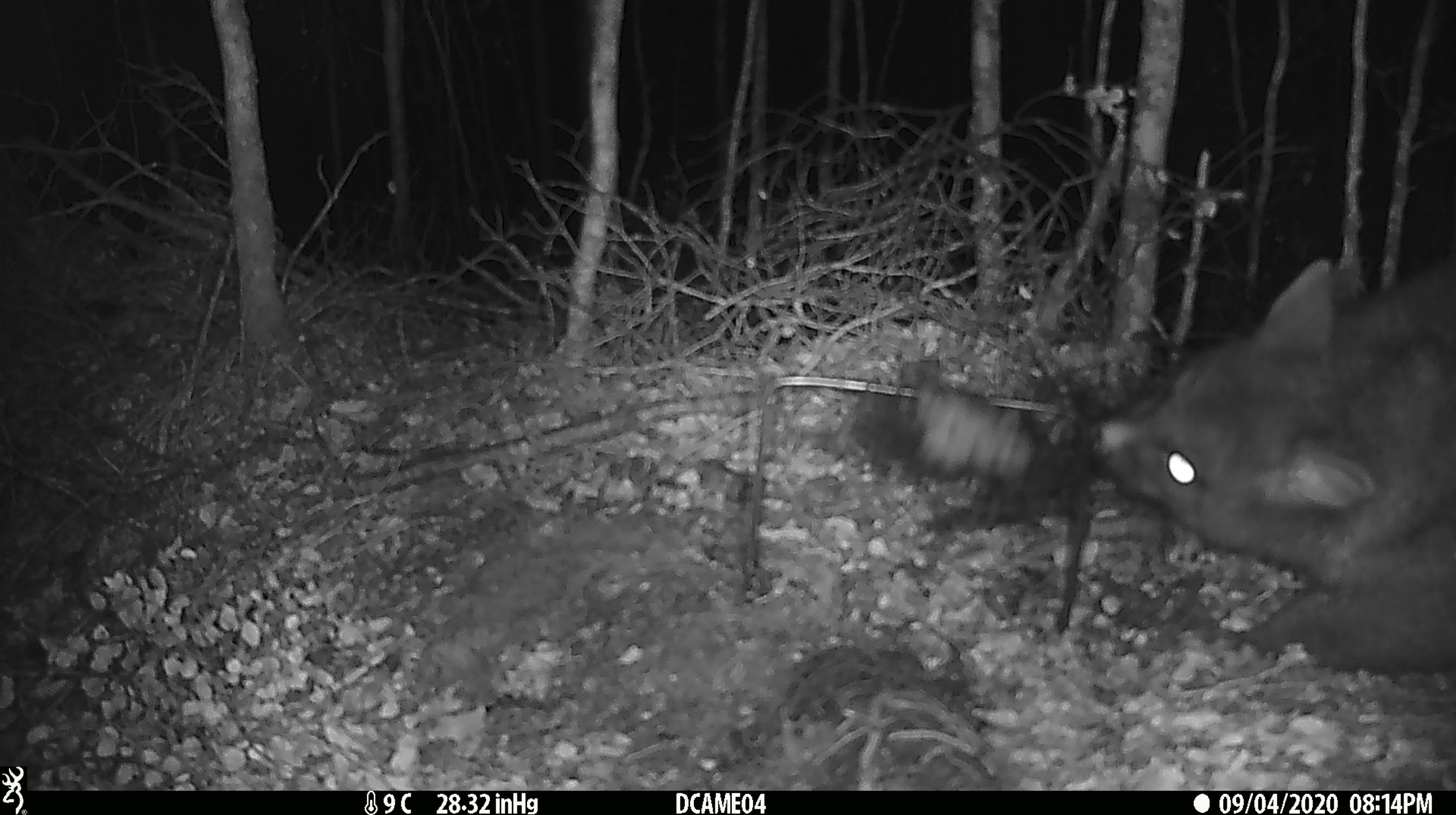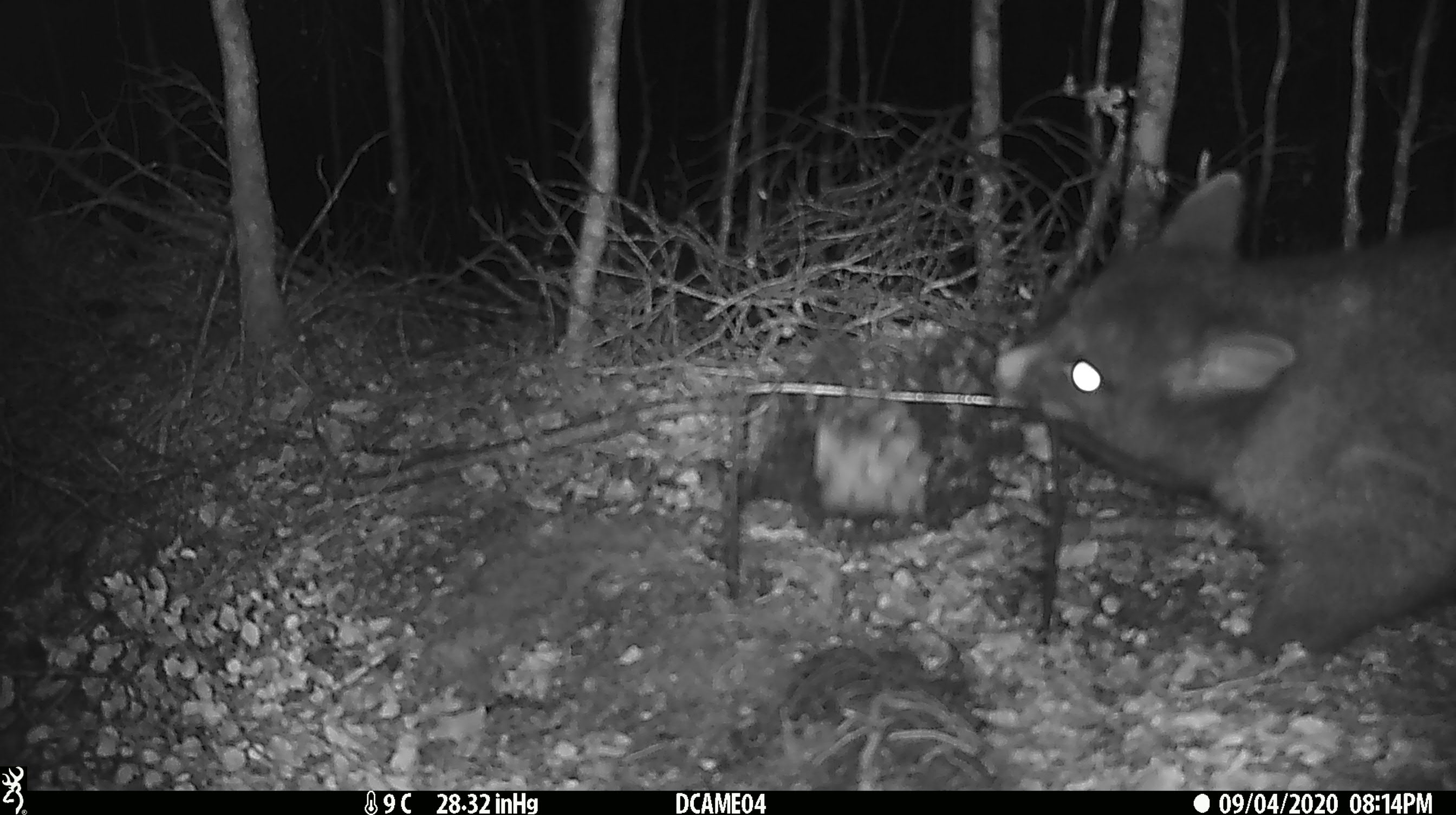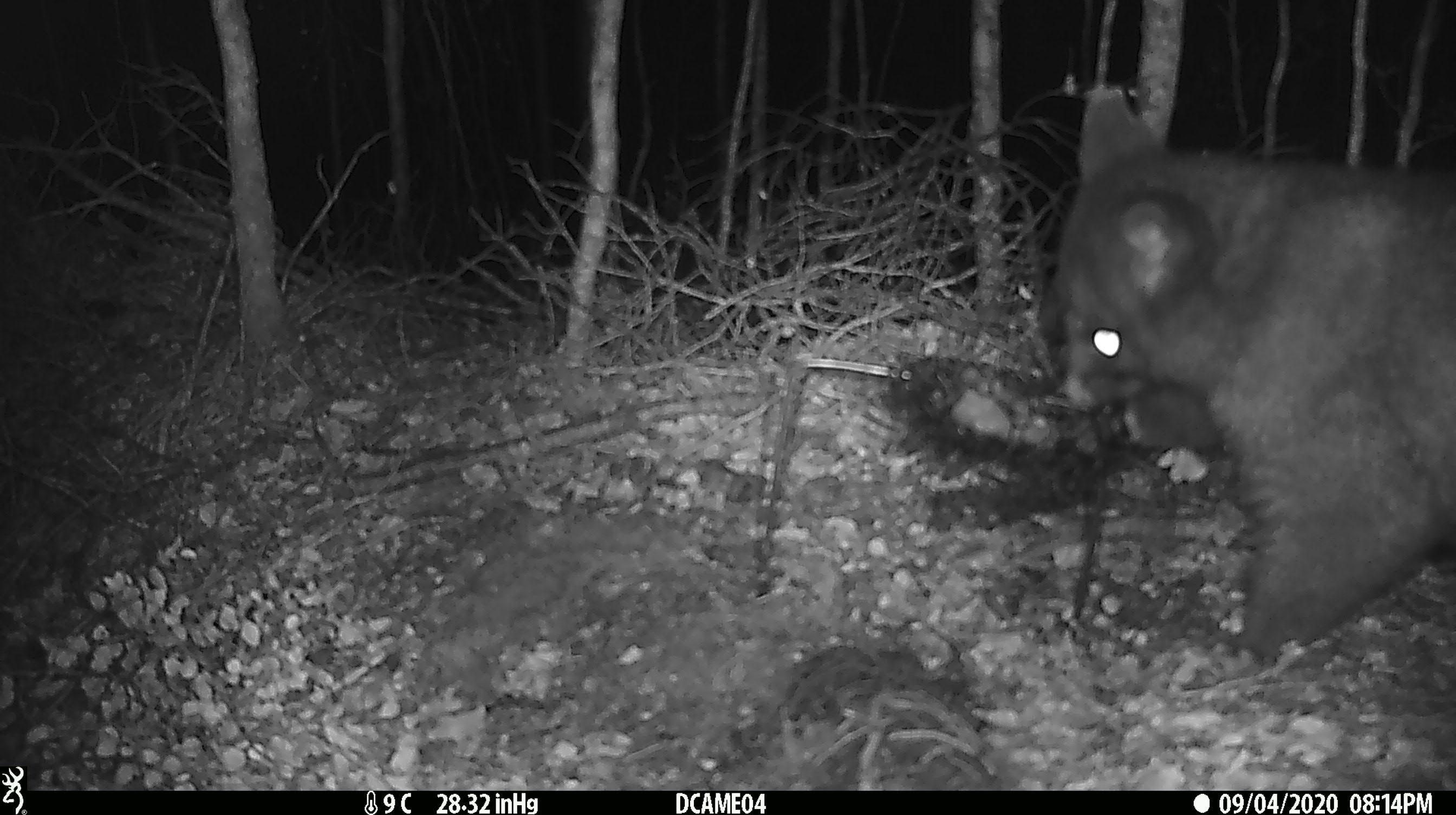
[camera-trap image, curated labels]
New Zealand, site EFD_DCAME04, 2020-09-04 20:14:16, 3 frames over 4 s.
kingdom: Animalia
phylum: Chordata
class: Mammalia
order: Diprotodontia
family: Phalangeridae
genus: Trichosurus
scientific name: Trichosurus vulpecula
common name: common brushtail possum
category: possum